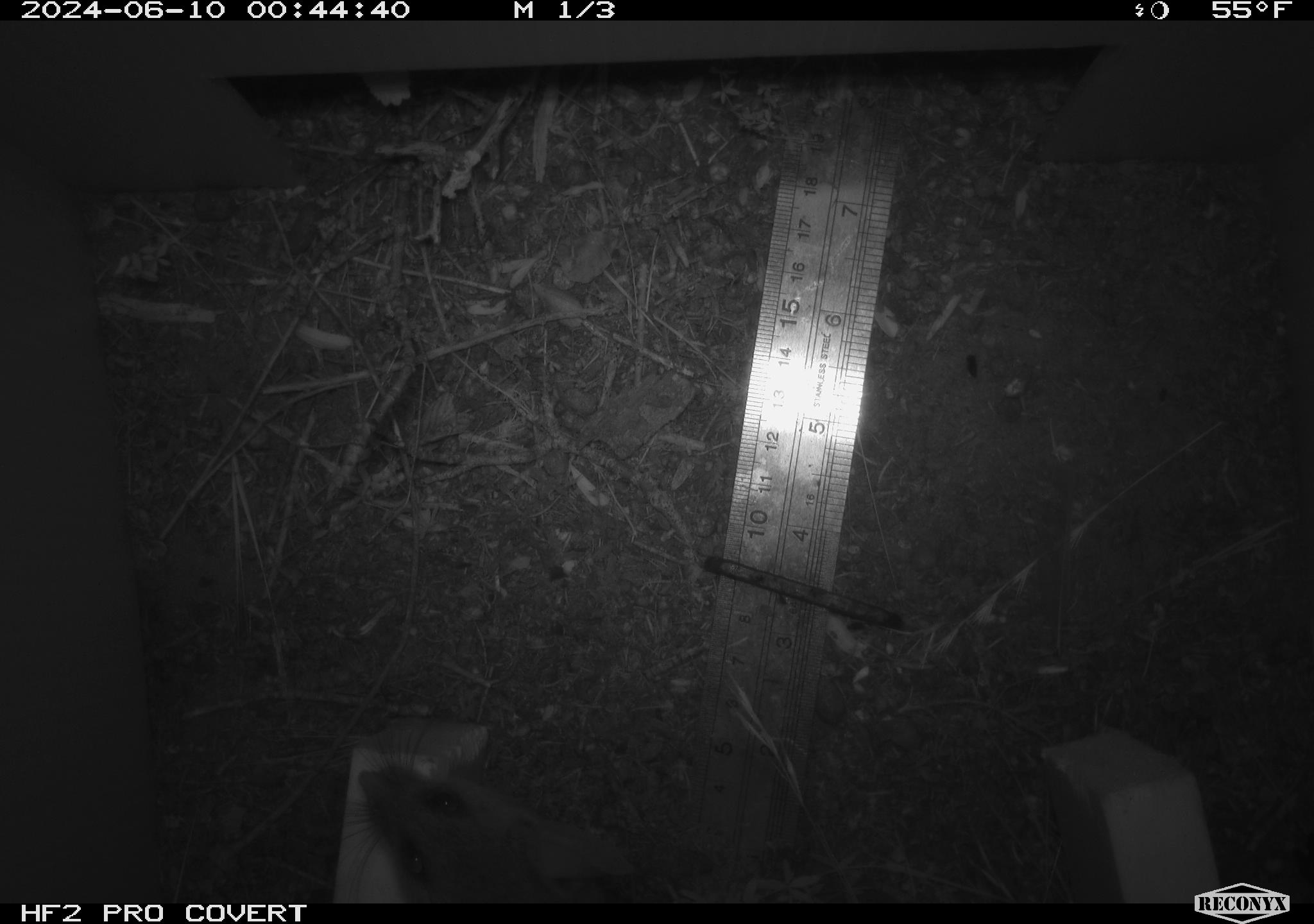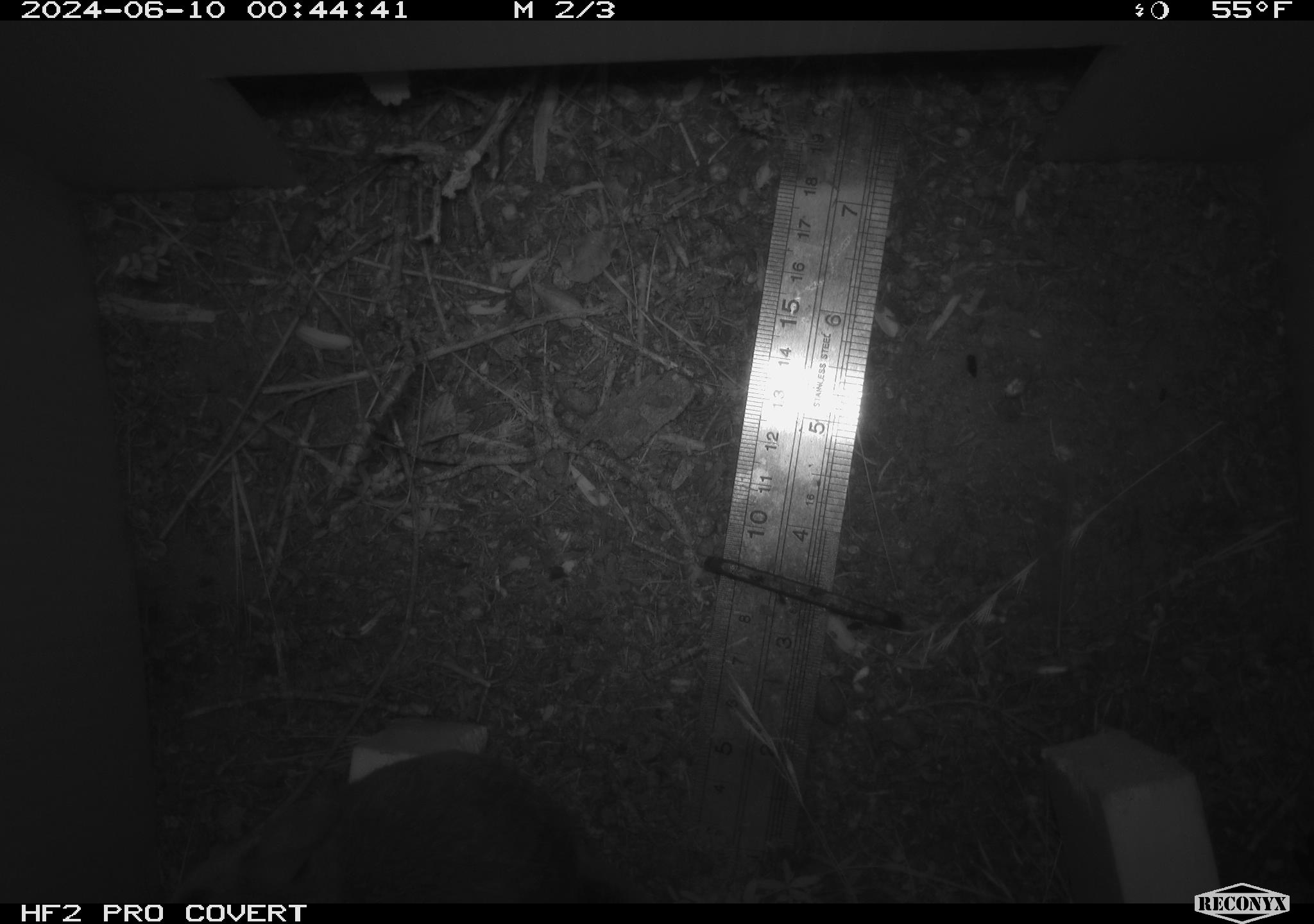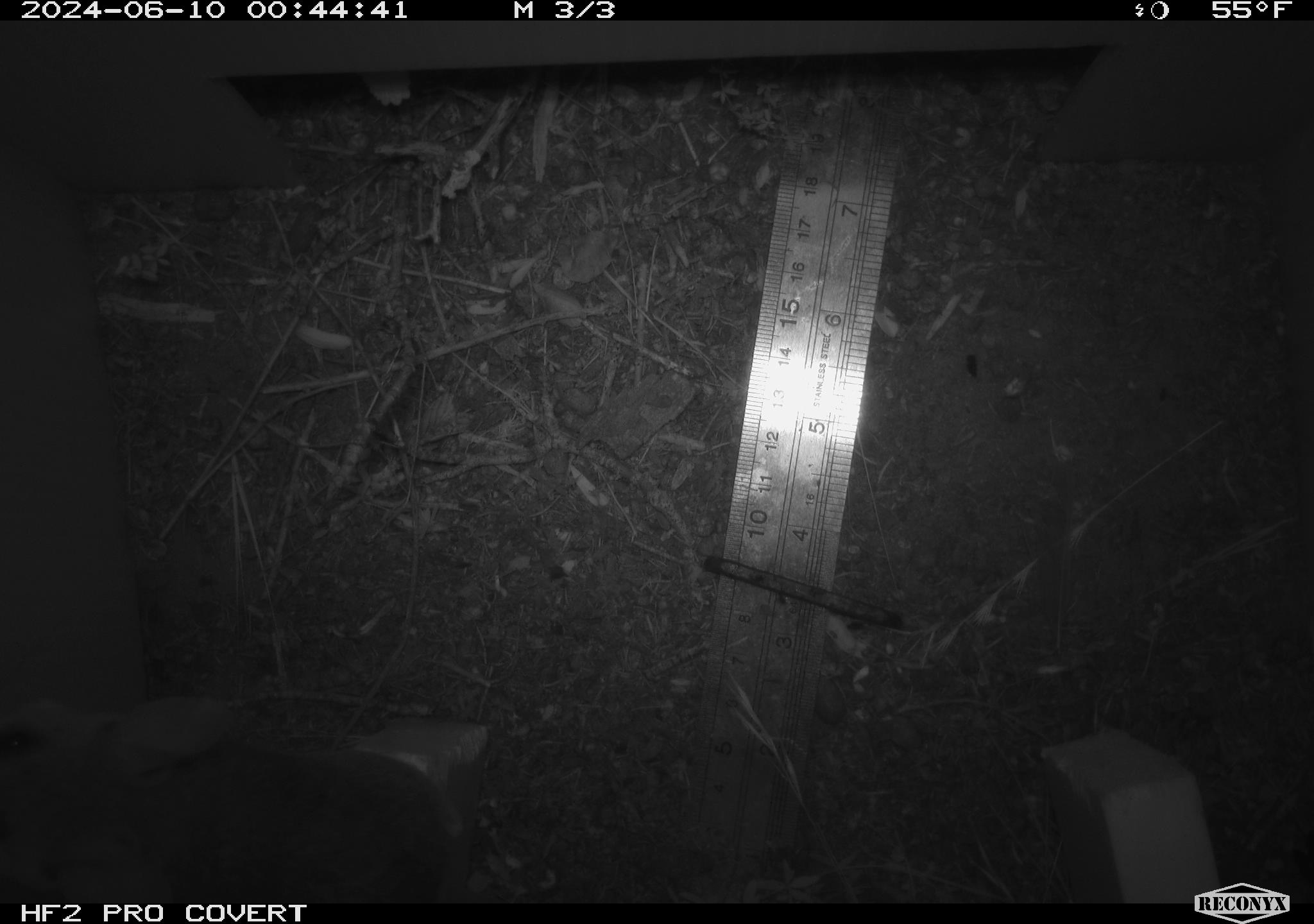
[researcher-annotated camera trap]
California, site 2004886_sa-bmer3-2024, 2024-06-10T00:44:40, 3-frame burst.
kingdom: Animalia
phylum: Chordata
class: Mammalia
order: Rodentia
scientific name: Rodentia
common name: mouse species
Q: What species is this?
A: Mouse species (Rodentia).